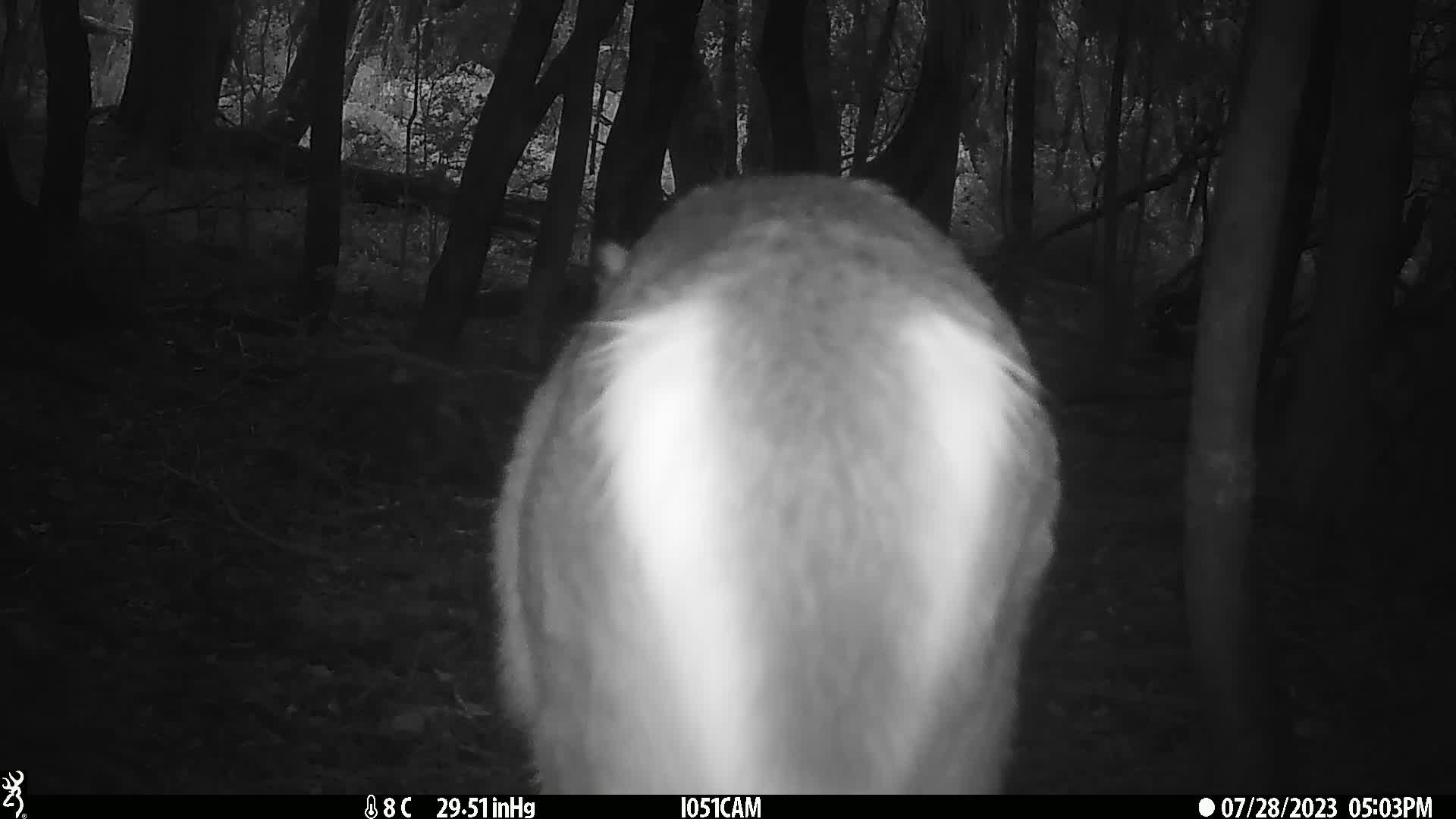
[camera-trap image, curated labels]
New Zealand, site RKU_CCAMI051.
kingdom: Animalia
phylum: Chordata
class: Mammalia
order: Artiodactyla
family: Cervidae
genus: Odocoileus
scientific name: Odocoileus virginianus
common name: white-tailed deer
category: white tailed deer